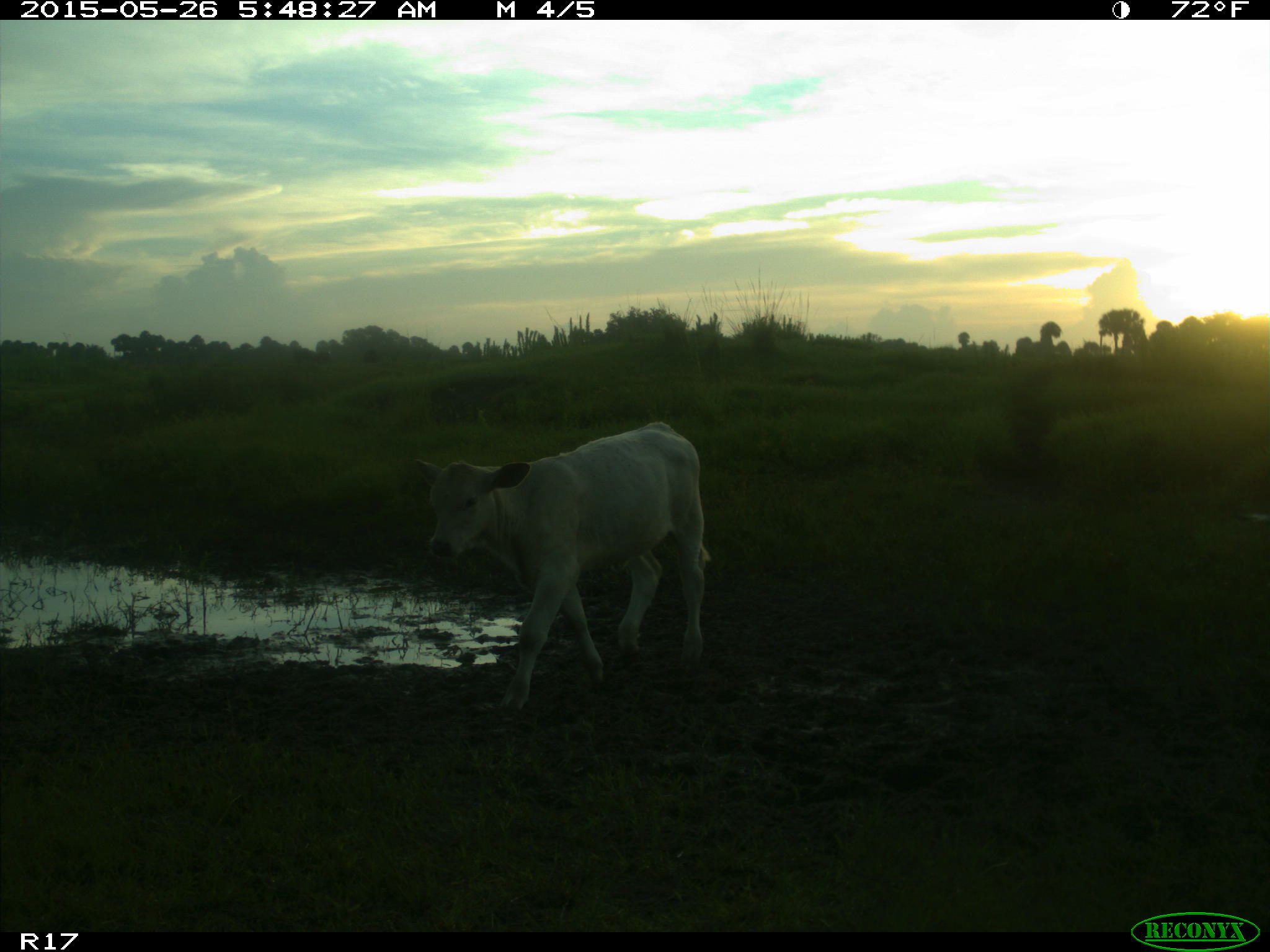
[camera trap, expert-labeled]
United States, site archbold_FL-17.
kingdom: Animalia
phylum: Chordata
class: Mammalia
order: Artiodactyla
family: Bovidae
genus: Bos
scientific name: Bos taurus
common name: domestic cow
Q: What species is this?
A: Bos taurus (domestic cow).